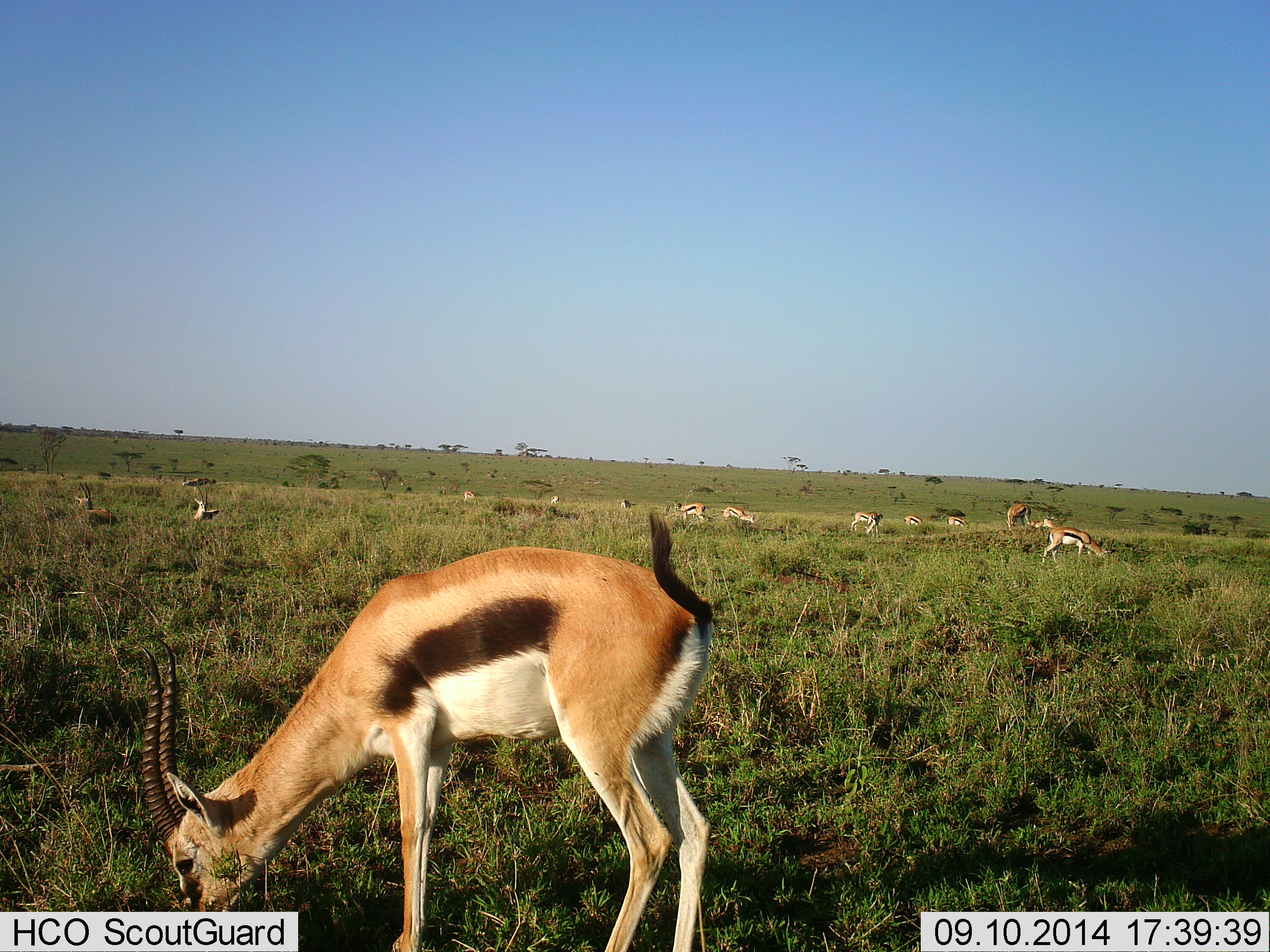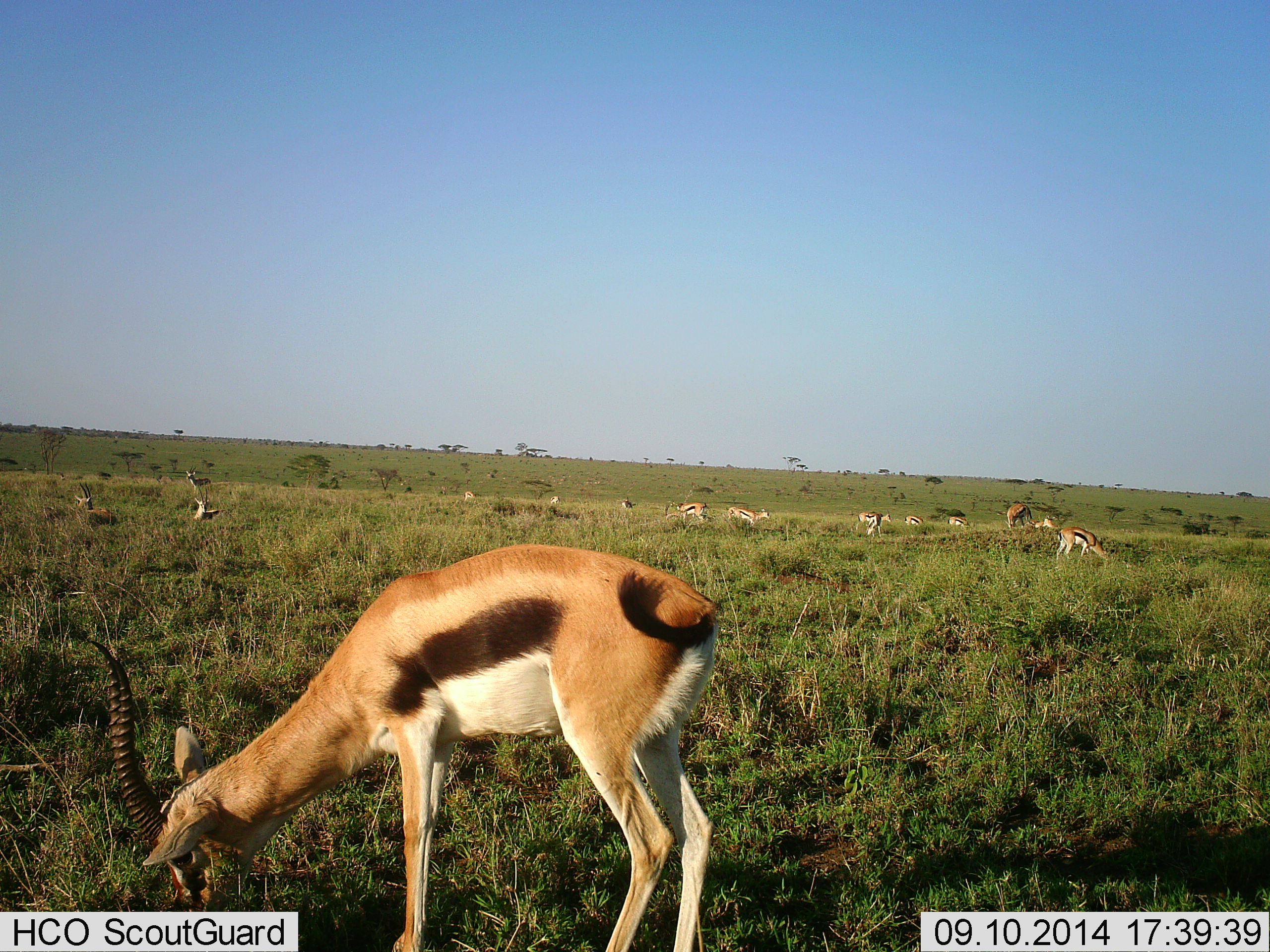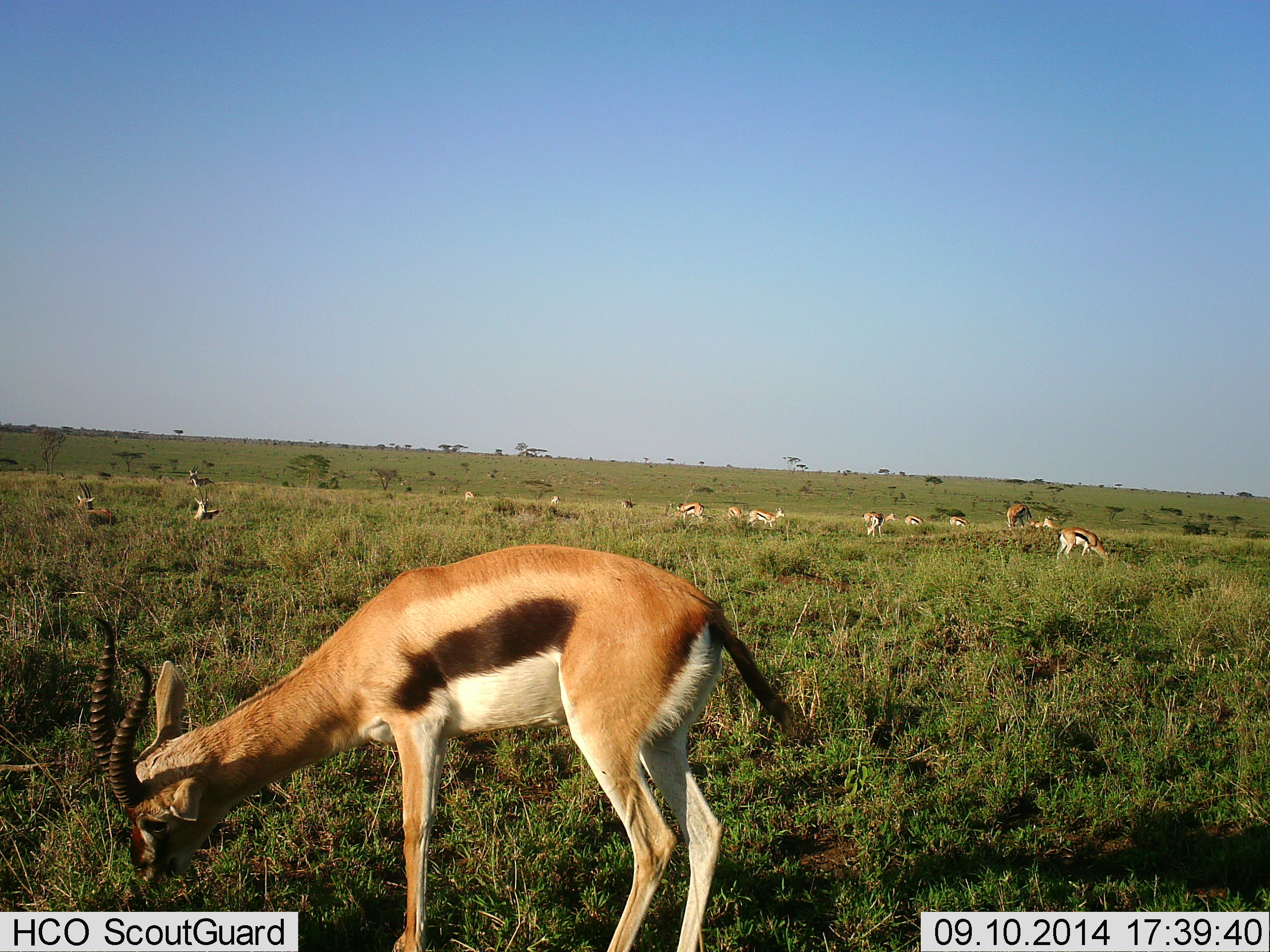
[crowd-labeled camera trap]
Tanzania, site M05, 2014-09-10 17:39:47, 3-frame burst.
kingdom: Animalia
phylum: Chordata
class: Mammalia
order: Artiodactyla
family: Bovidae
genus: Eudorcas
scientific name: Eudorcas thomsonii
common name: thomson's gazelle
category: gazellethomsons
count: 11-50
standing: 60%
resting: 50%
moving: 10%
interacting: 0%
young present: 0%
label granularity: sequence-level